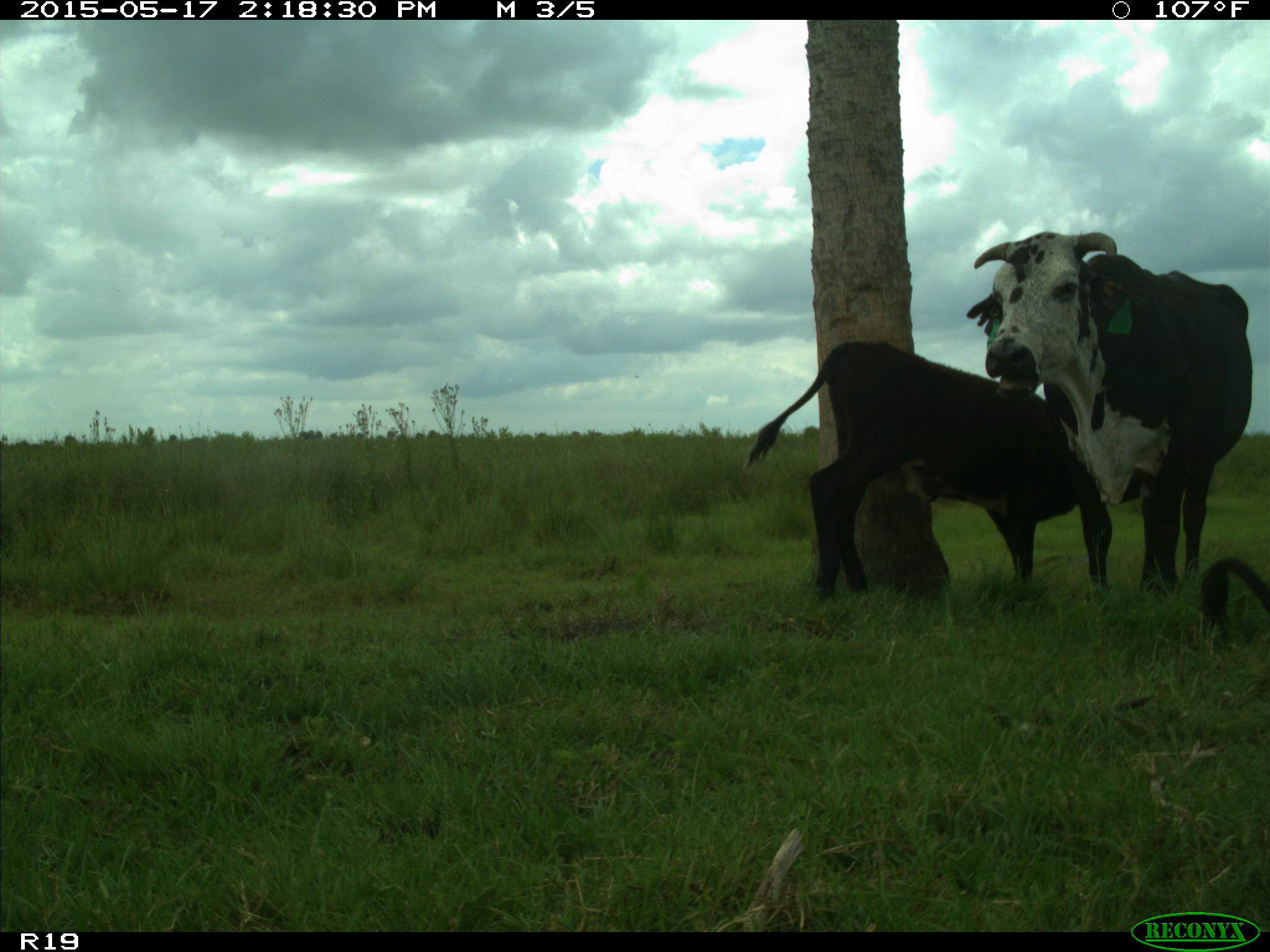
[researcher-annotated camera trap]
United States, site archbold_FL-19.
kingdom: Animalia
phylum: Chordata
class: Mammalia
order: Artiodactyla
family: Bovidae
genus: Bos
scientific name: Bos taurus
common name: domestic cow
Bos taurus (domestic cow).